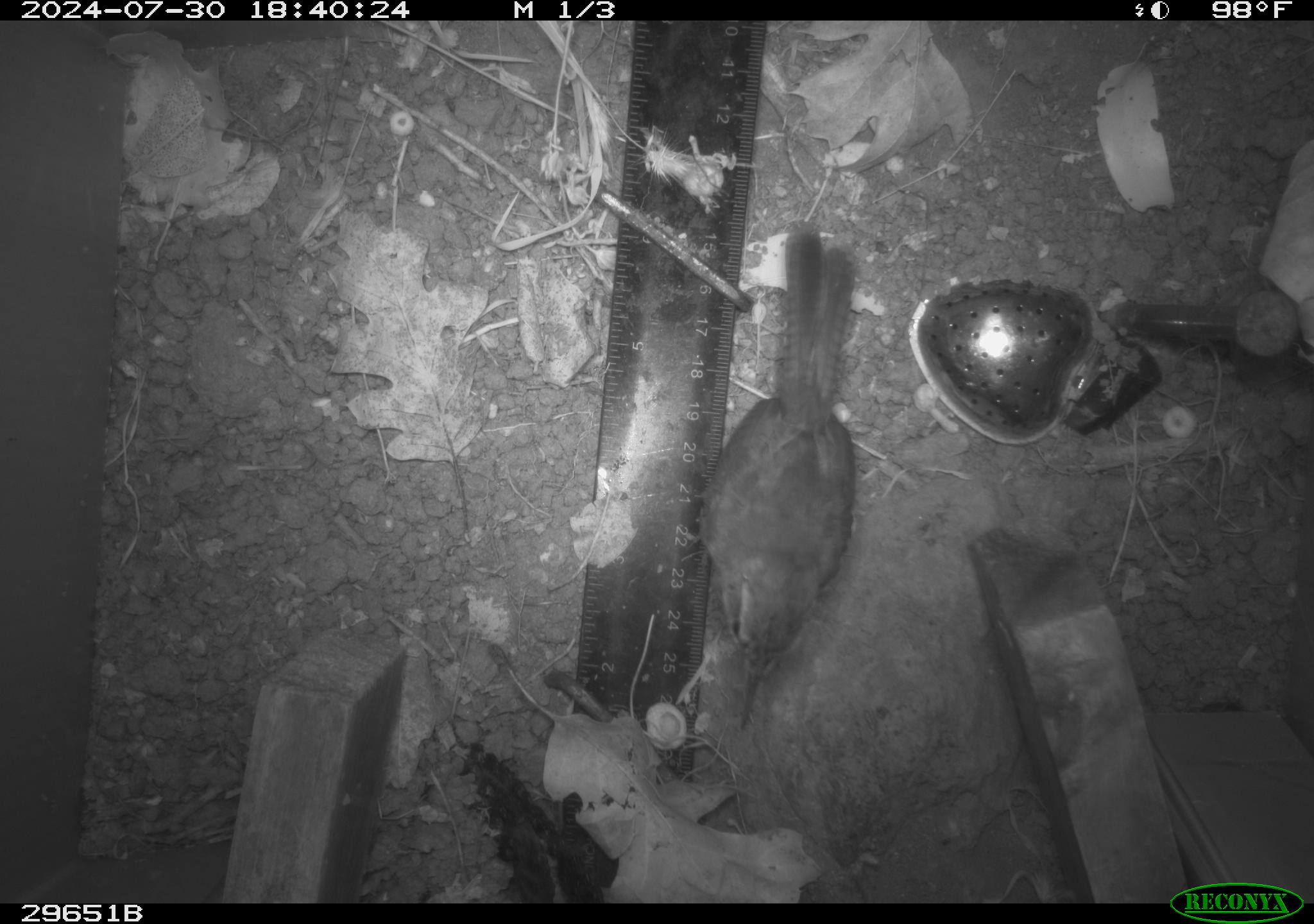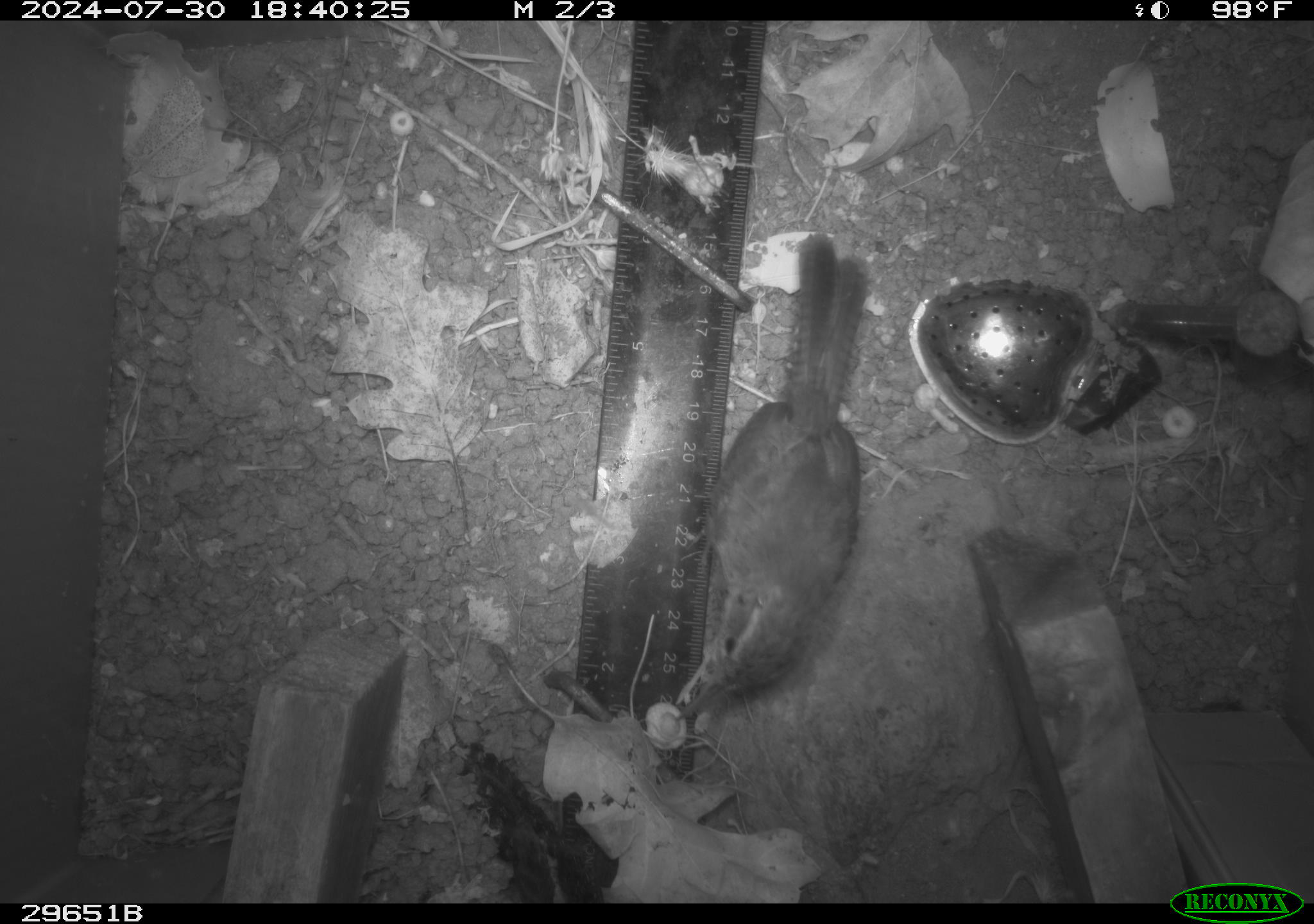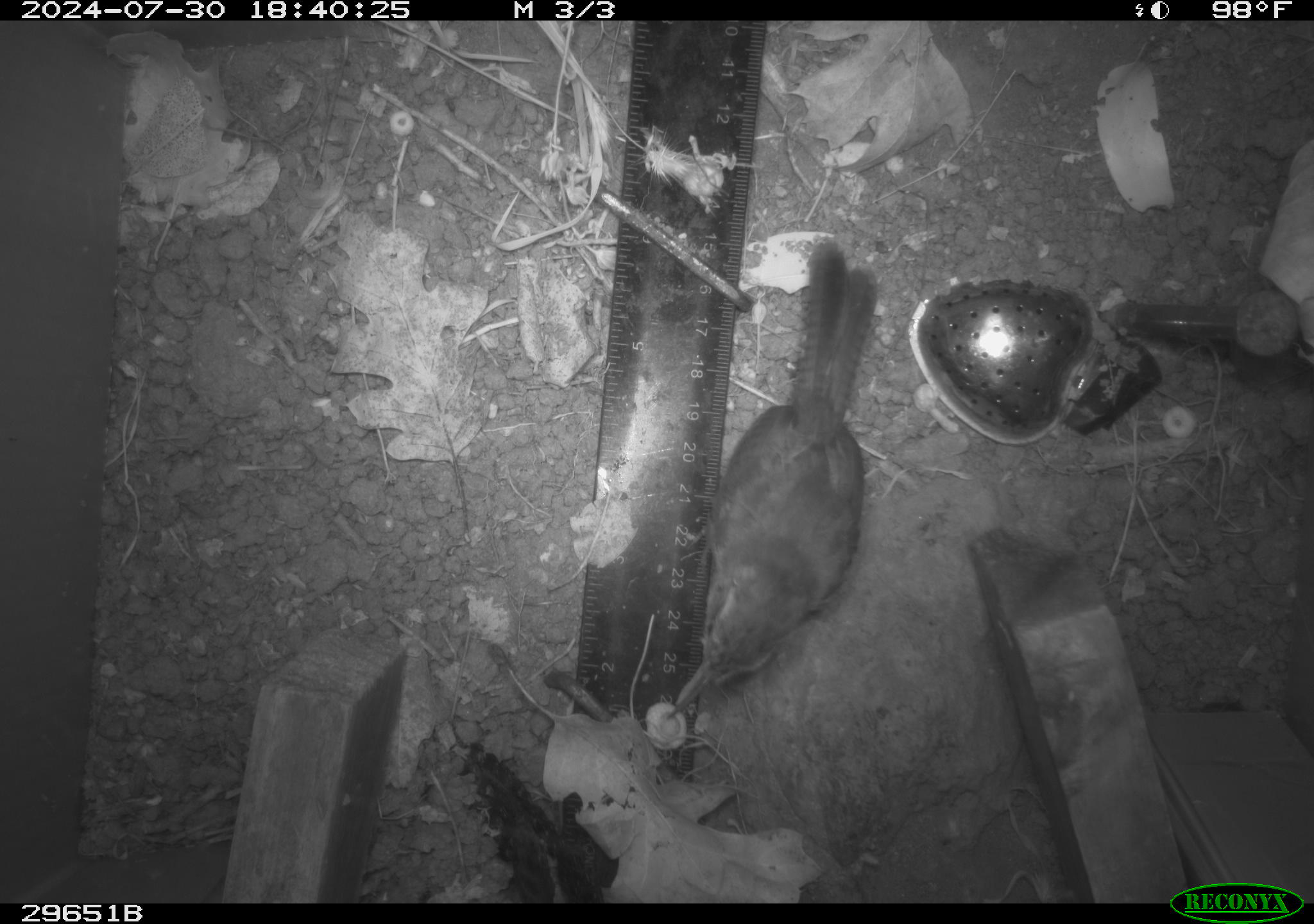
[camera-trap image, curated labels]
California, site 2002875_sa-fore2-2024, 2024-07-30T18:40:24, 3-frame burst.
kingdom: Animalia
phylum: Chordata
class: Aves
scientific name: Aves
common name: bird